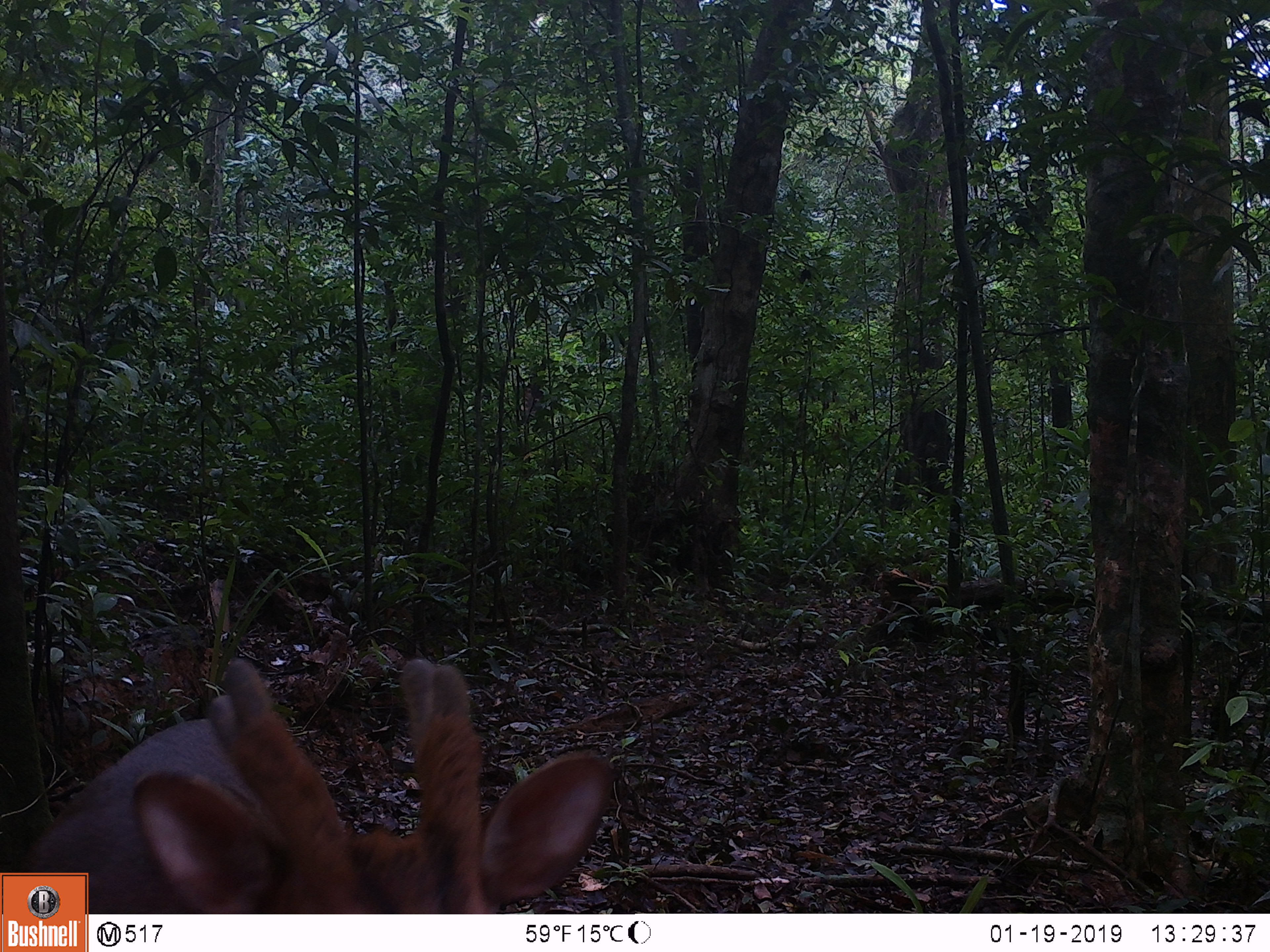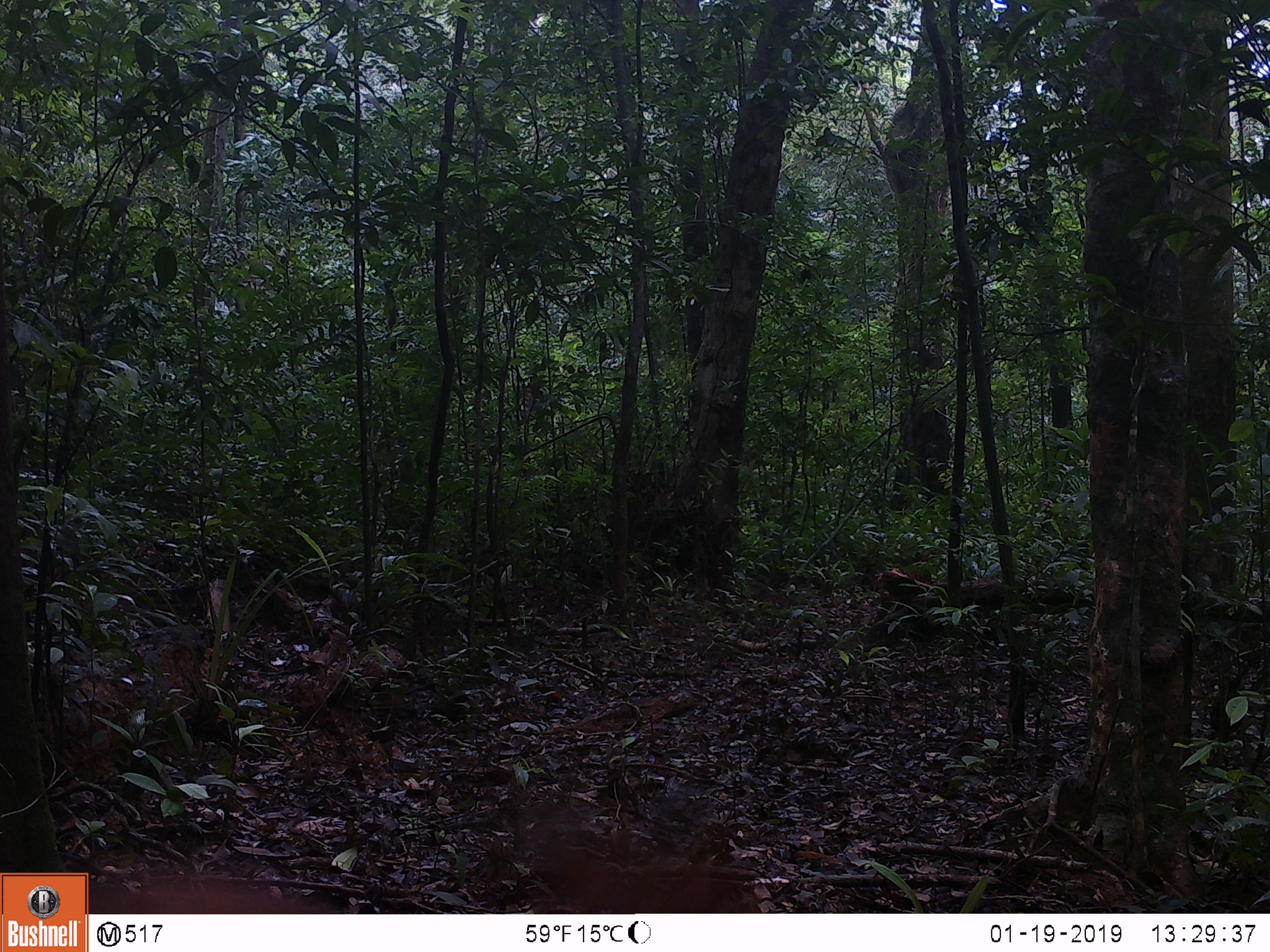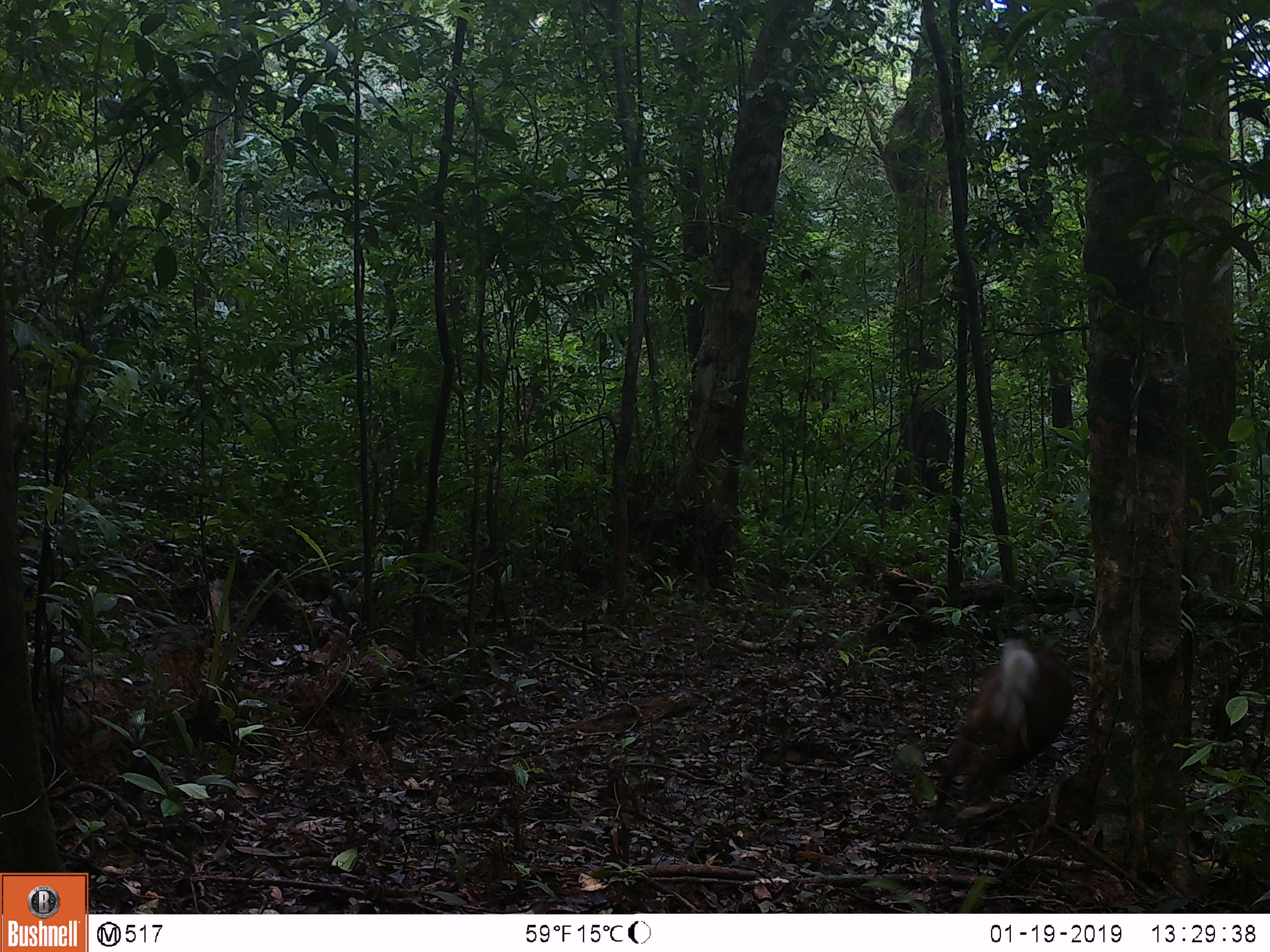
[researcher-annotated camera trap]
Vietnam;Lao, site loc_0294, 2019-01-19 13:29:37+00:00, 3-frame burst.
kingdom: Animalia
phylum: Chordata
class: Mammalia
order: Artiodactyla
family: Cervidae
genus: Muntiacus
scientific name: Muntiacus vuquangensis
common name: large-antlered muntjac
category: large antlered muntjac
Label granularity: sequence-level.